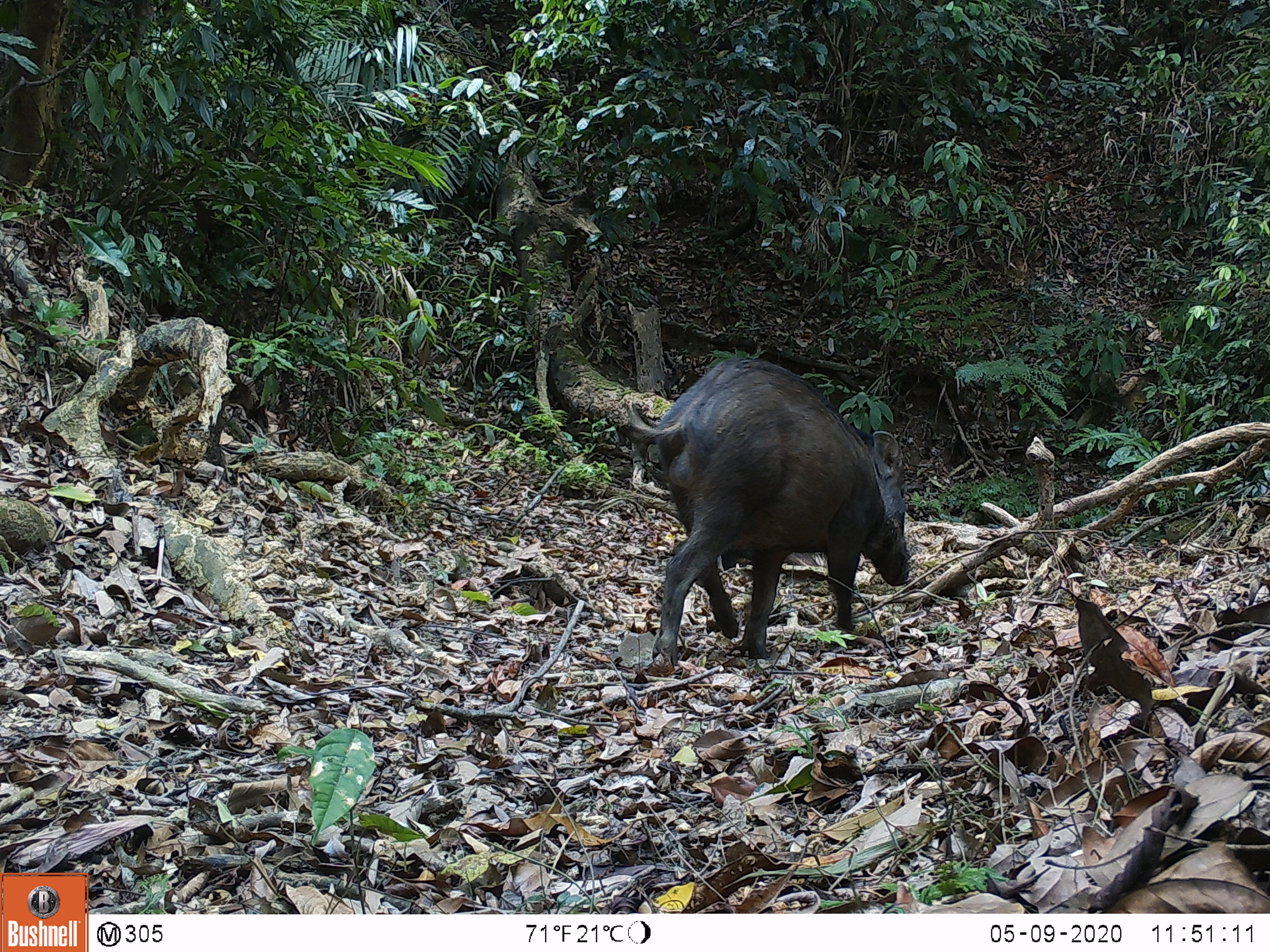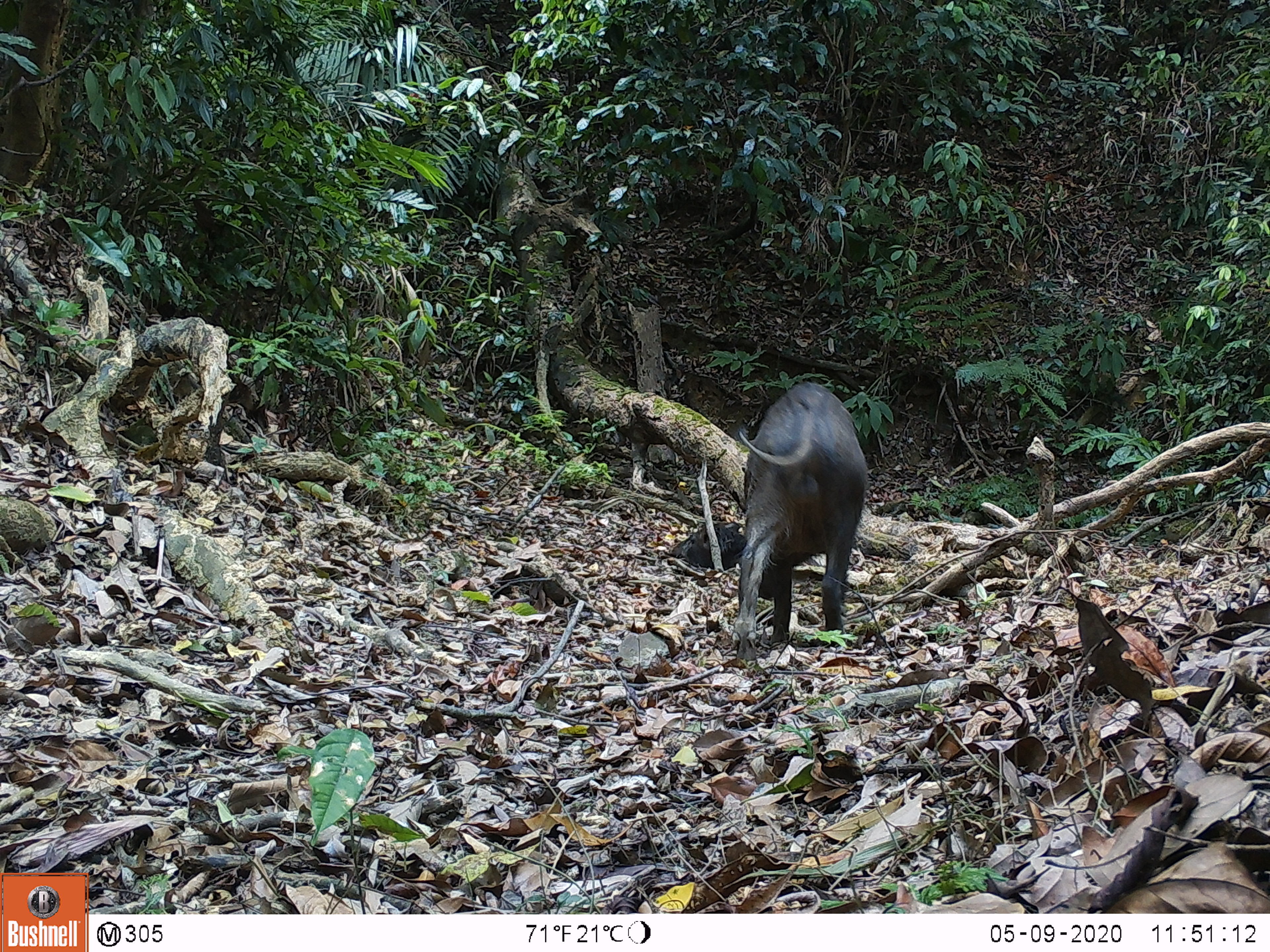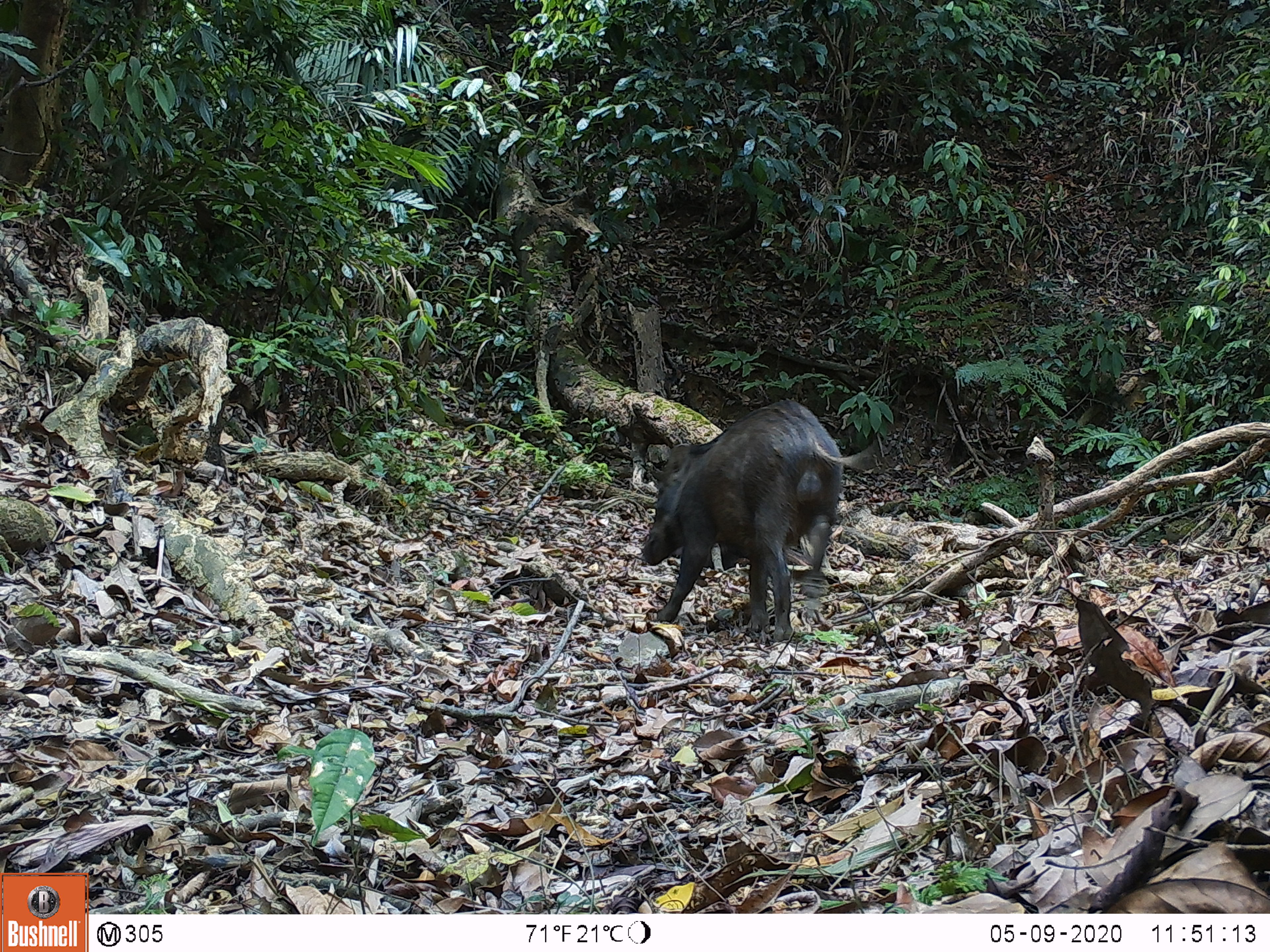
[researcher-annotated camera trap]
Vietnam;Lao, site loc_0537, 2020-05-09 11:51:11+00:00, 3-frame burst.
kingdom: Animalia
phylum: Chordata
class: Mammalia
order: Artiodactyla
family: Suidae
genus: Sus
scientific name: Sus scrofa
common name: eurasian wild pig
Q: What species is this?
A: Eurasian wild pig (Sus scrofa).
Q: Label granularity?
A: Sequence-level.